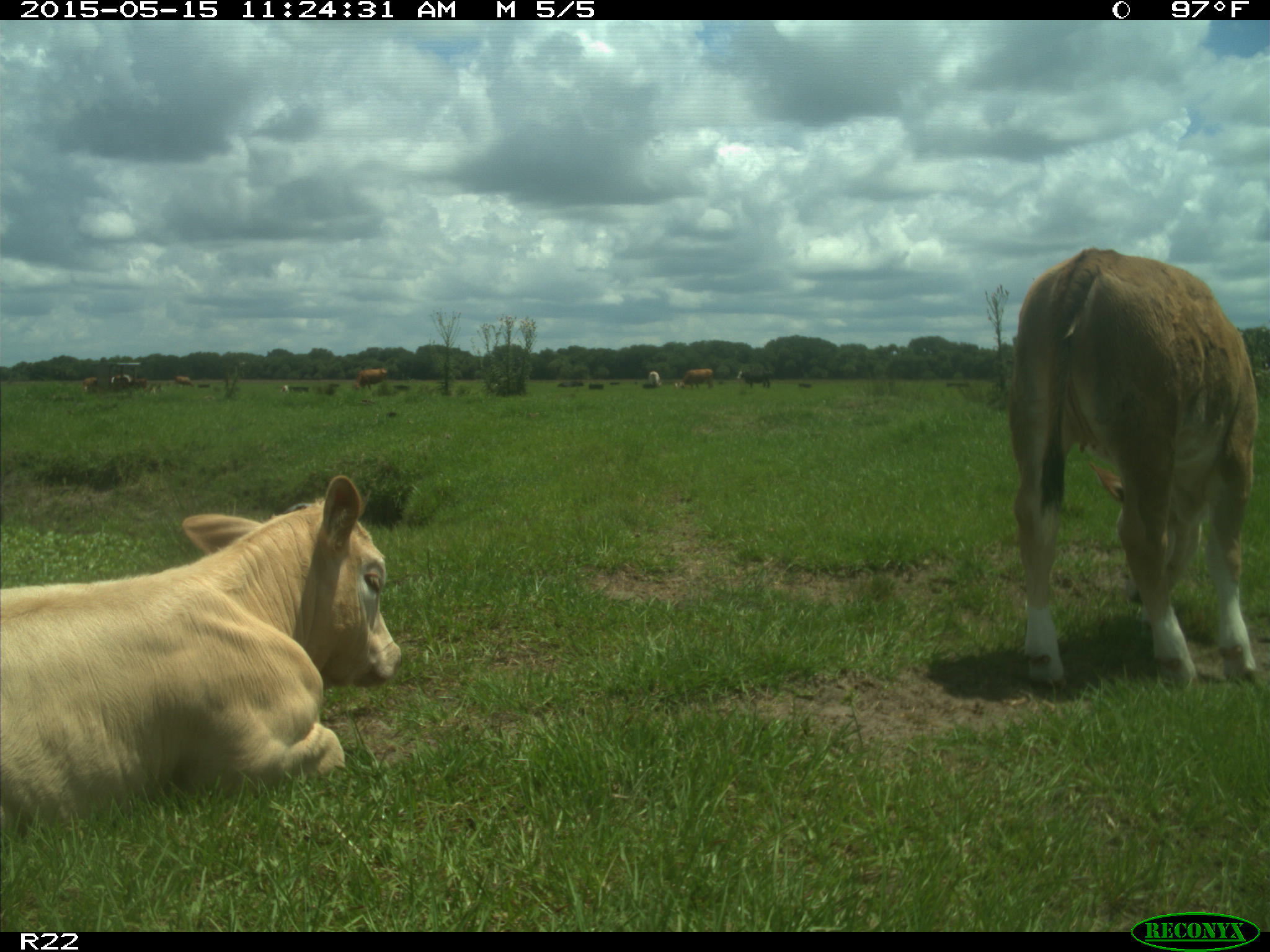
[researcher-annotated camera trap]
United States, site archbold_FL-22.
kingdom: Animalia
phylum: Chordata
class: Mammalia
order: Artiodactyla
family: Bovidae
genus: Bos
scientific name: Bos taurus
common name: domestic cow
Bos taurus (domestic cow).